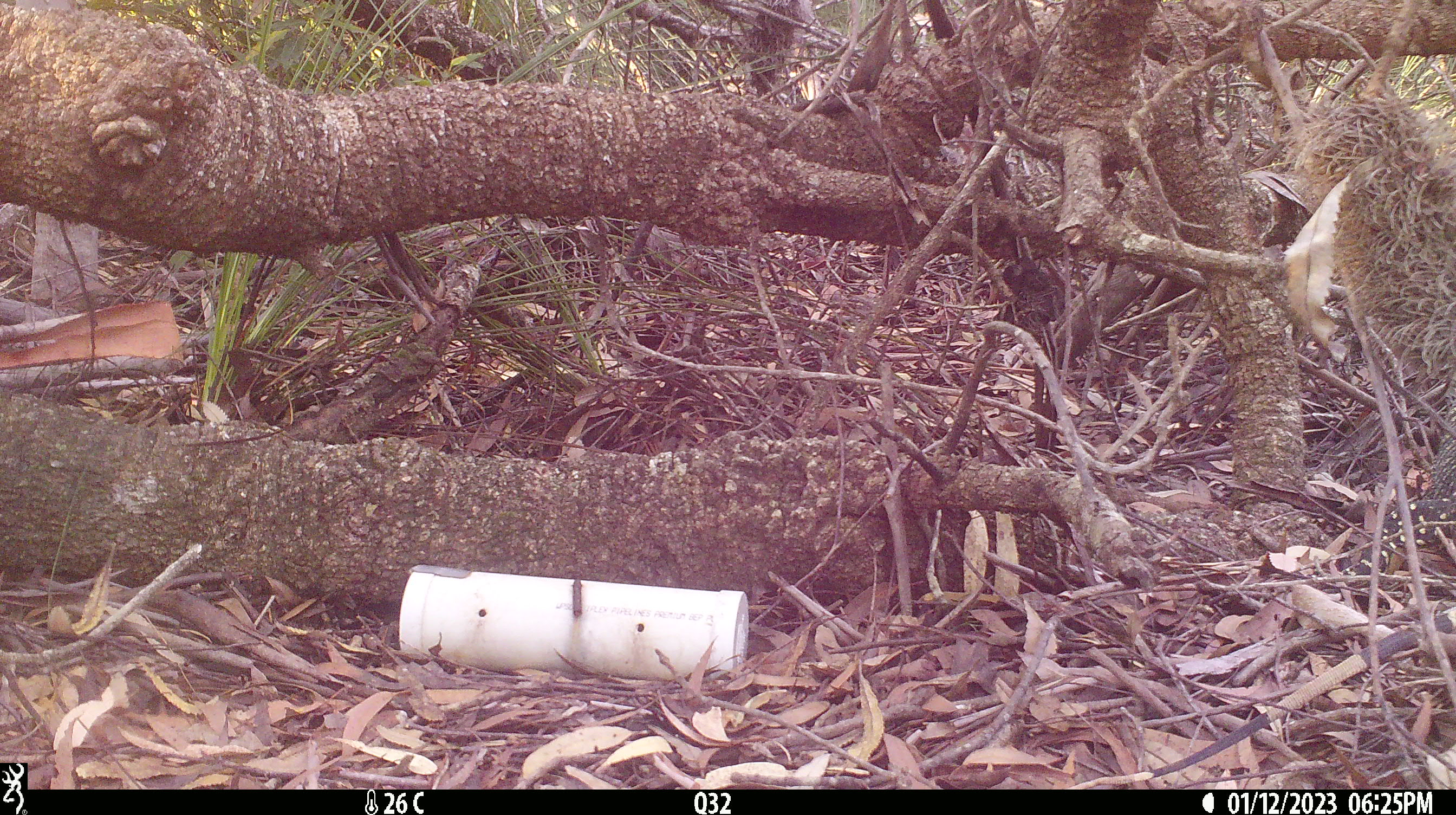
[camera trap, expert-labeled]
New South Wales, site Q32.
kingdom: Animalia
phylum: Chordata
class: Reptilia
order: Squamata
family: Varanidae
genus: Varanus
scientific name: Varanus varius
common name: lace monitor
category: goanna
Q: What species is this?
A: Goanna (lace monitor) (Varanus varius).